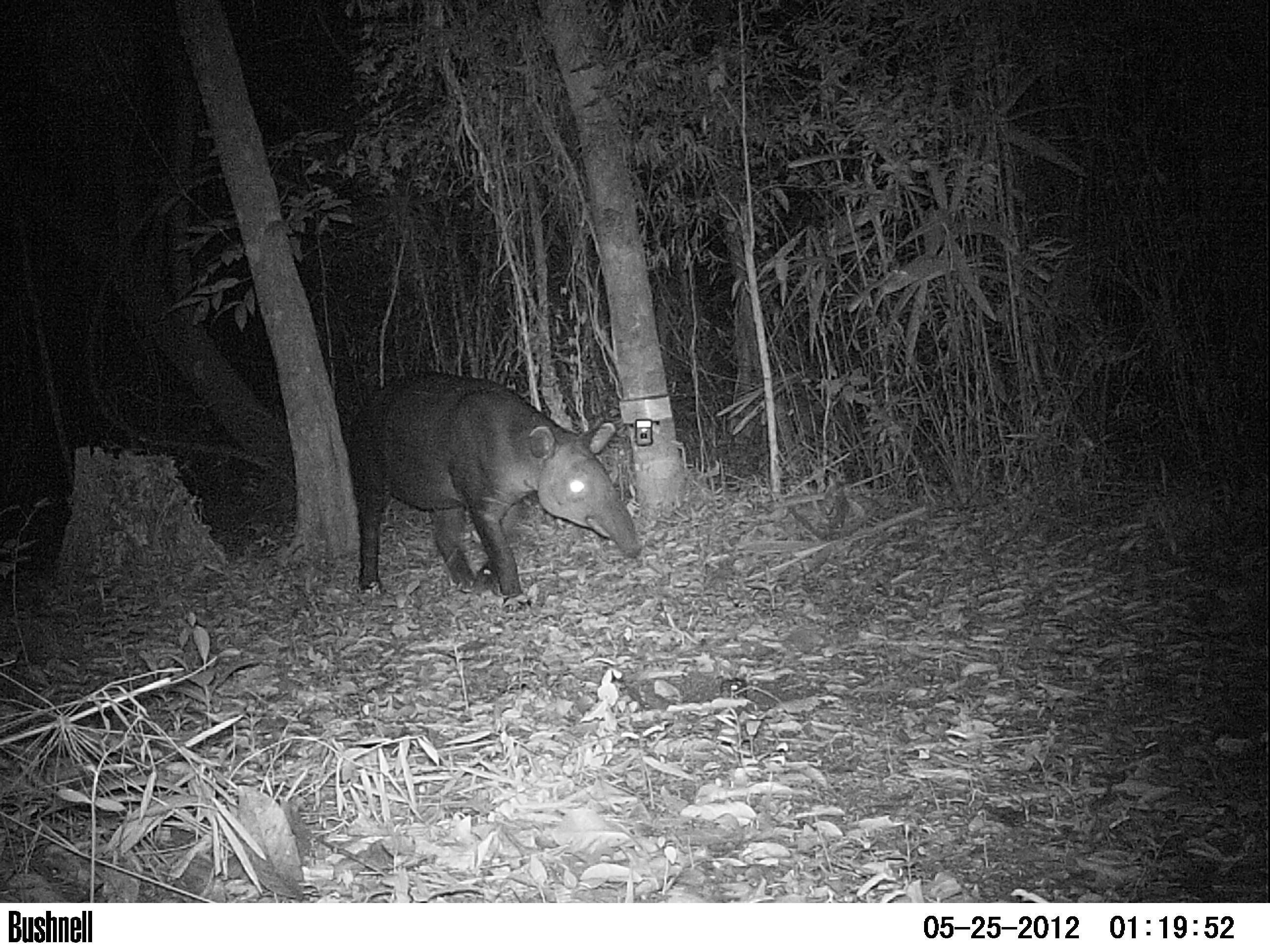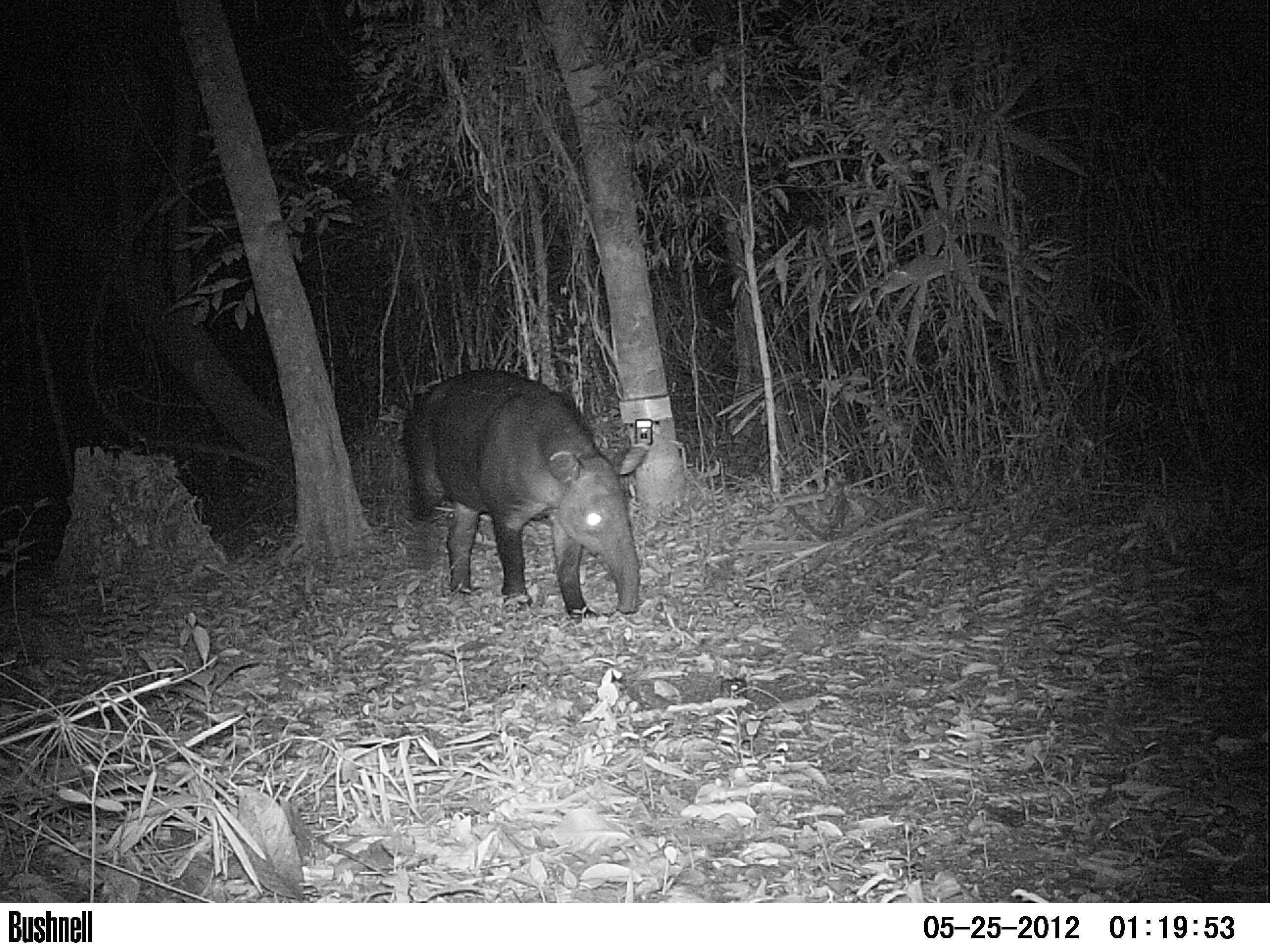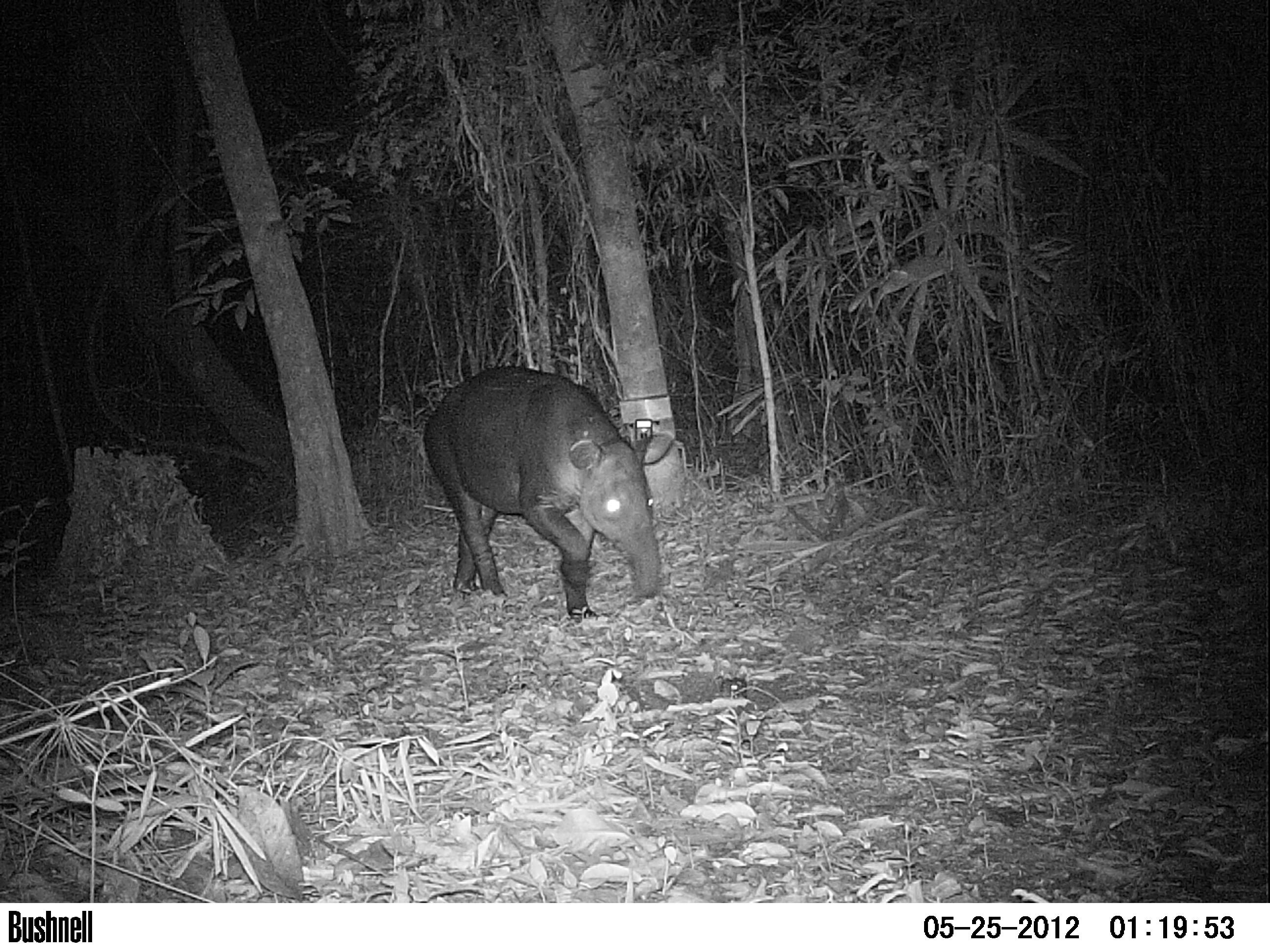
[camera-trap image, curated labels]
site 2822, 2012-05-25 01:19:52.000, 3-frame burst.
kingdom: Animalia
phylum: Chordata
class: Mammalia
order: Perissodactyla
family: Tapiridae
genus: Tapirus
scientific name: Tapirus bairdii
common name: baird's tapir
Tapirus bairdii (baird's tapir), count 1, age adult, sex male.